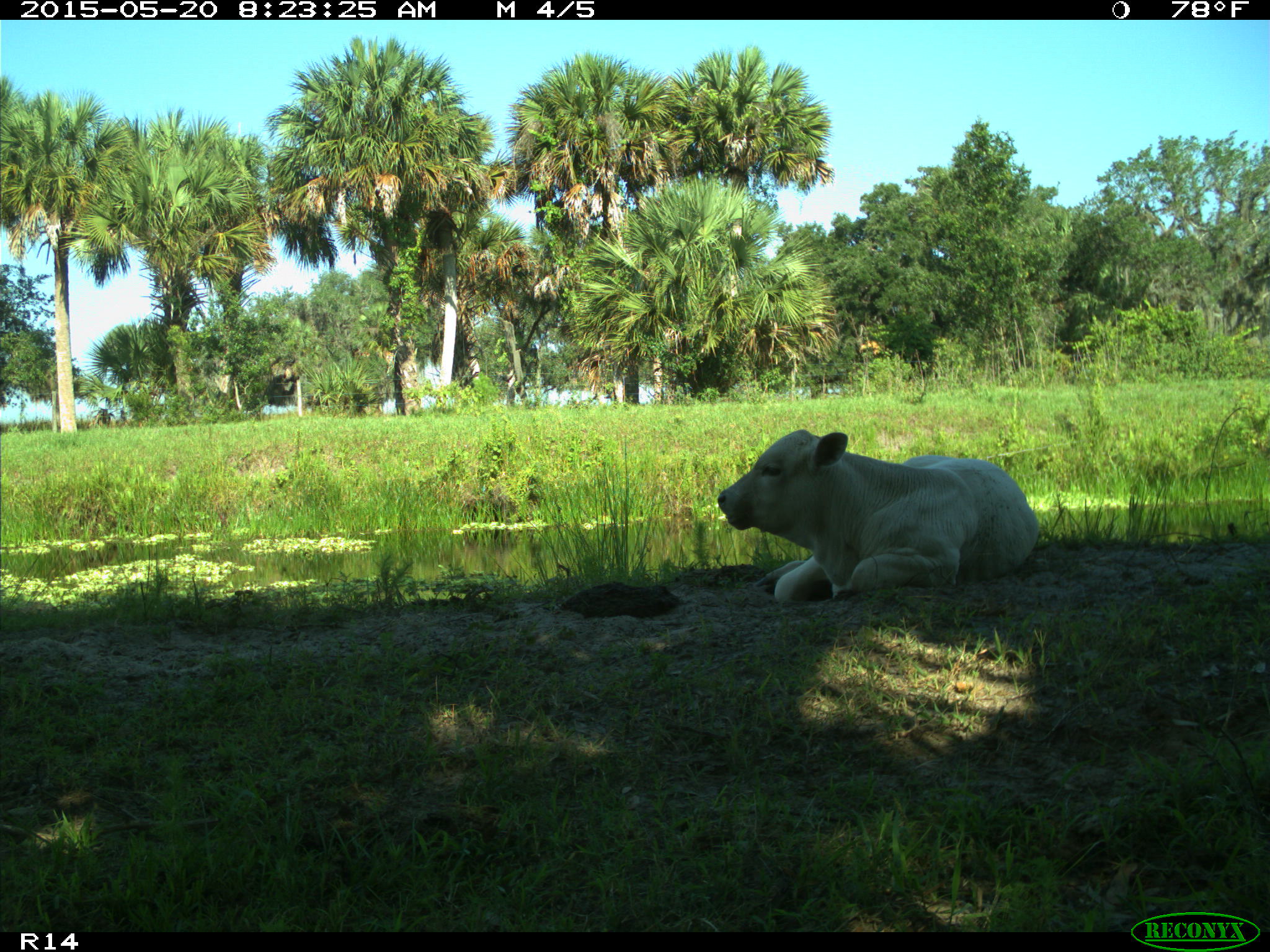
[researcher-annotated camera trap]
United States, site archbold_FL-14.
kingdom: Animalia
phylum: Chordata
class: Mammalia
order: Artiodactyla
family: Bovidae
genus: Bos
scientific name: Bos taurus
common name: domestic cow